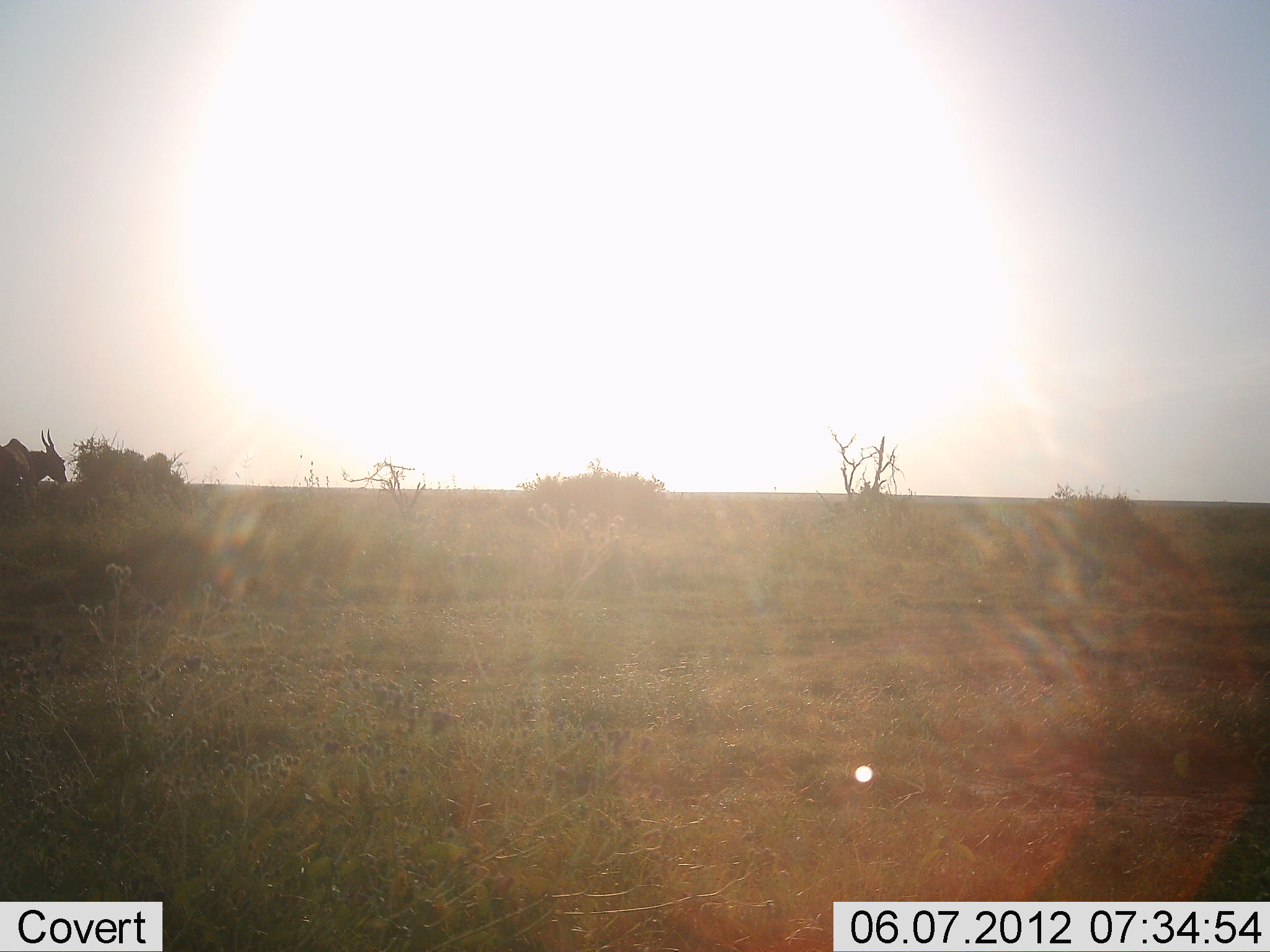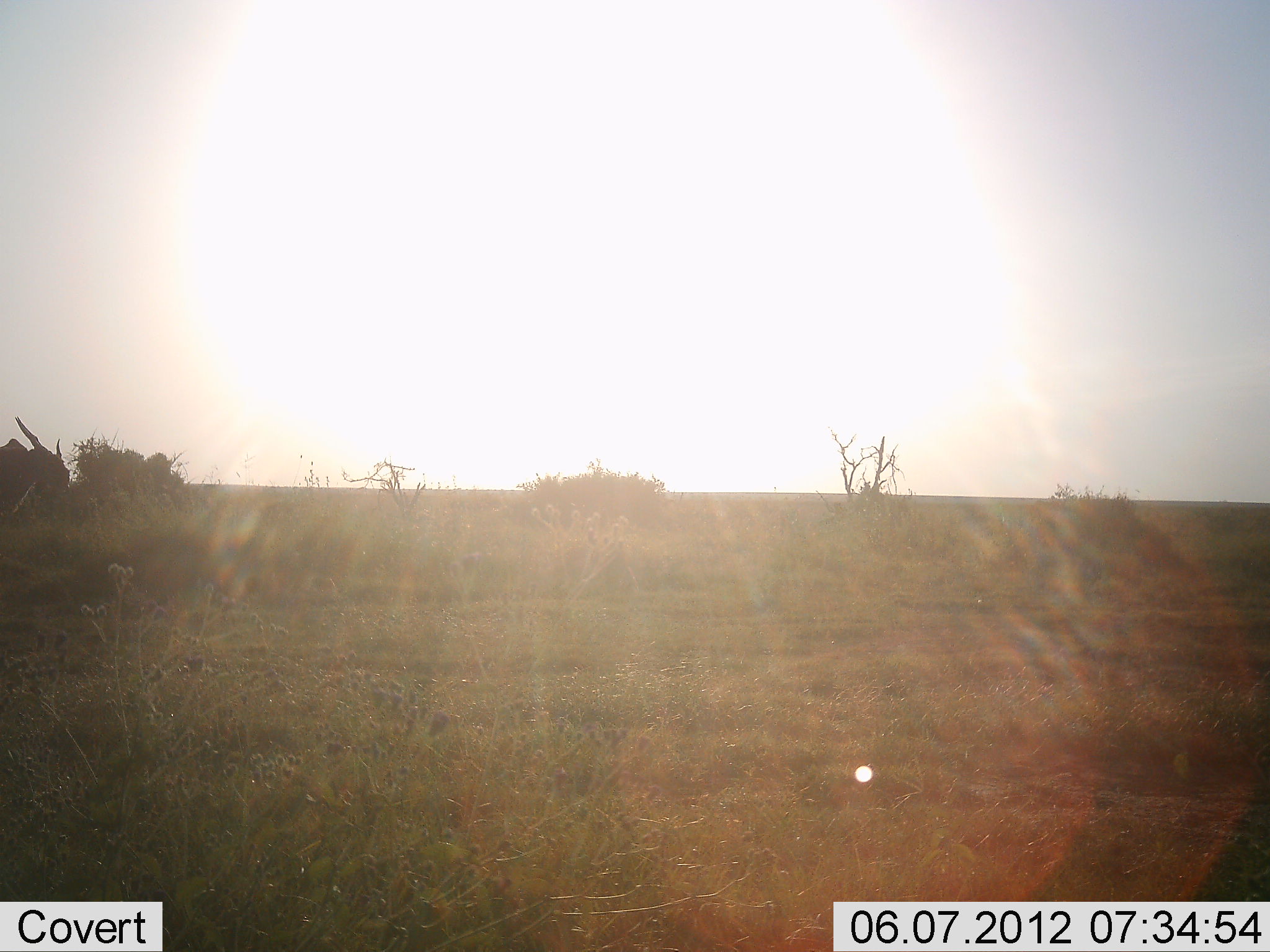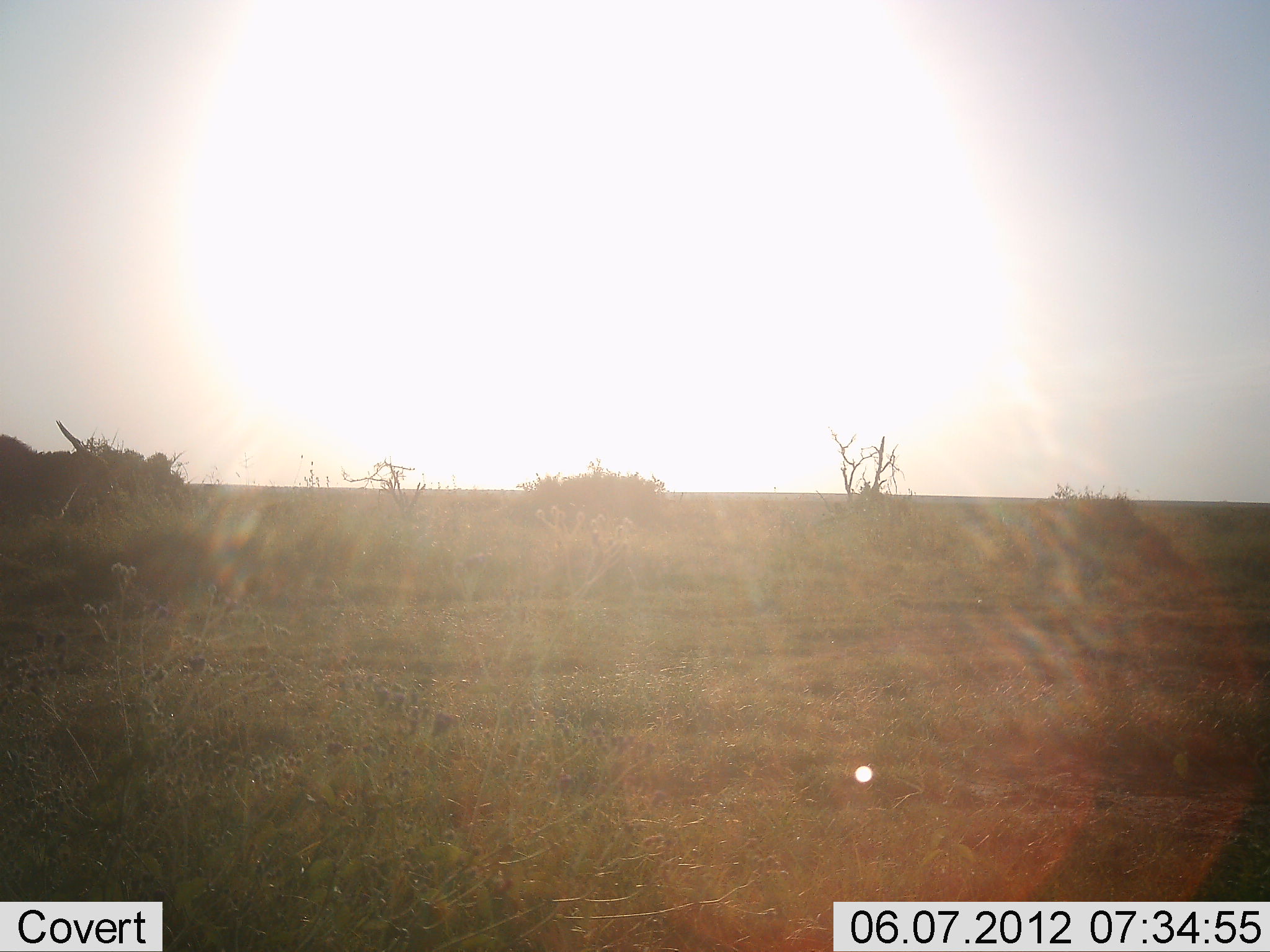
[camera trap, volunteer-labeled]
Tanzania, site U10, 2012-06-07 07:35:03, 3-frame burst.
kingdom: Animalia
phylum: Chordata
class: Mammalia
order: Artiodactyla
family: Bovidae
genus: Tragelaphus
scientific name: Tragelaphus oryx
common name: eland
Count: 2.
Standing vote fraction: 30%.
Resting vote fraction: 0%.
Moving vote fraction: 60%.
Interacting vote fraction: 0%.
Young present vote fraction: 0%.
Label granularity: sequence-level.